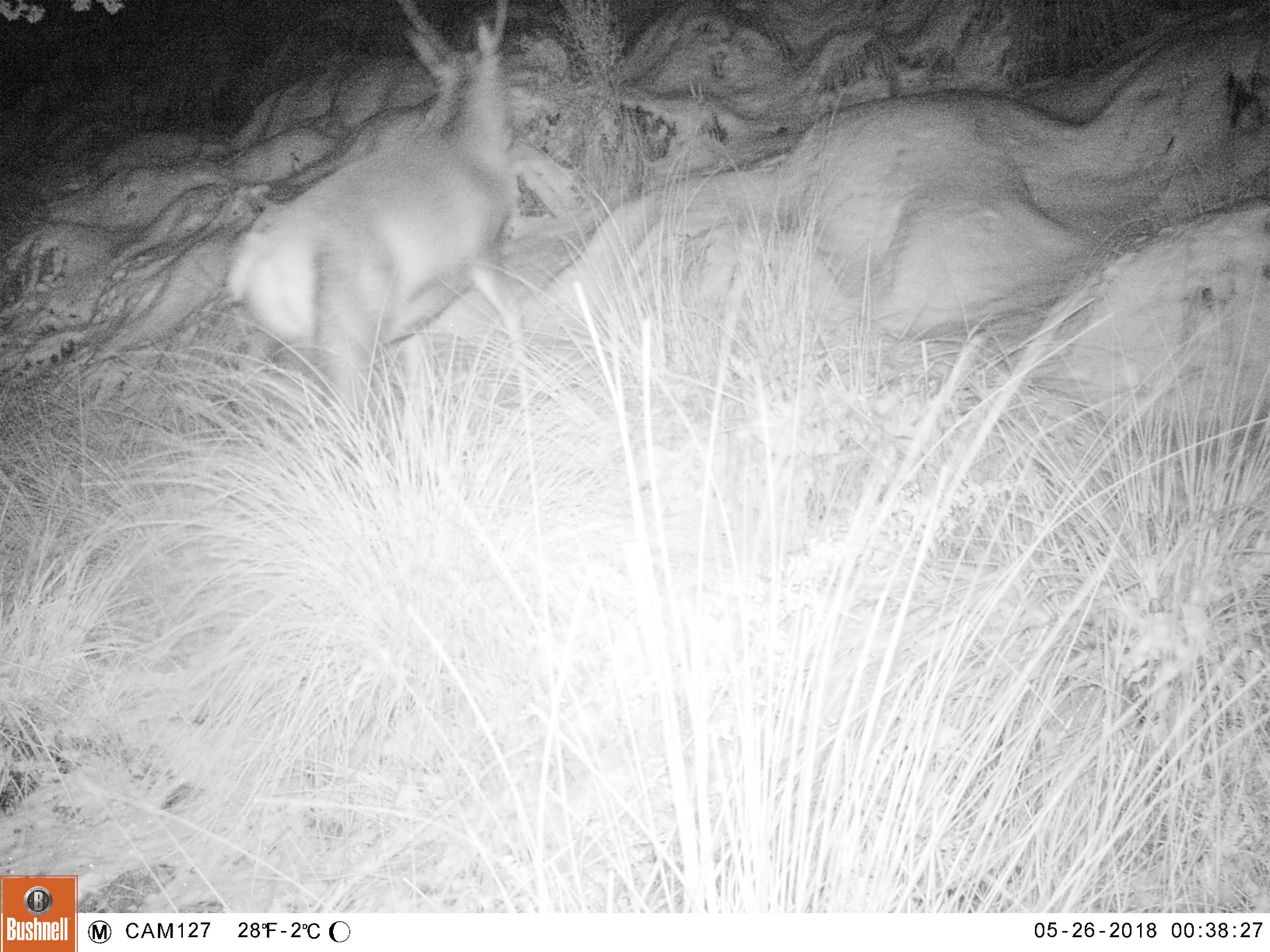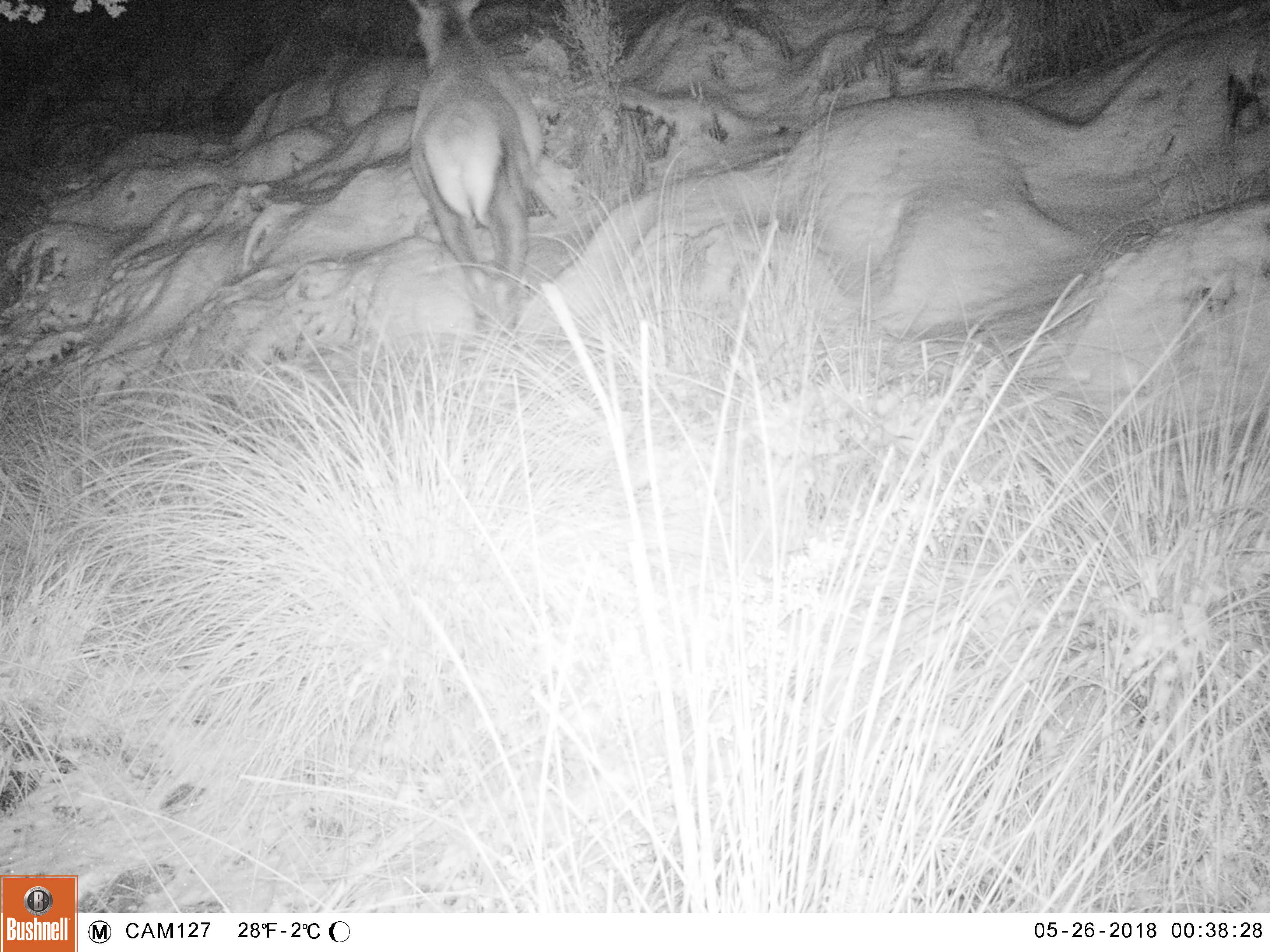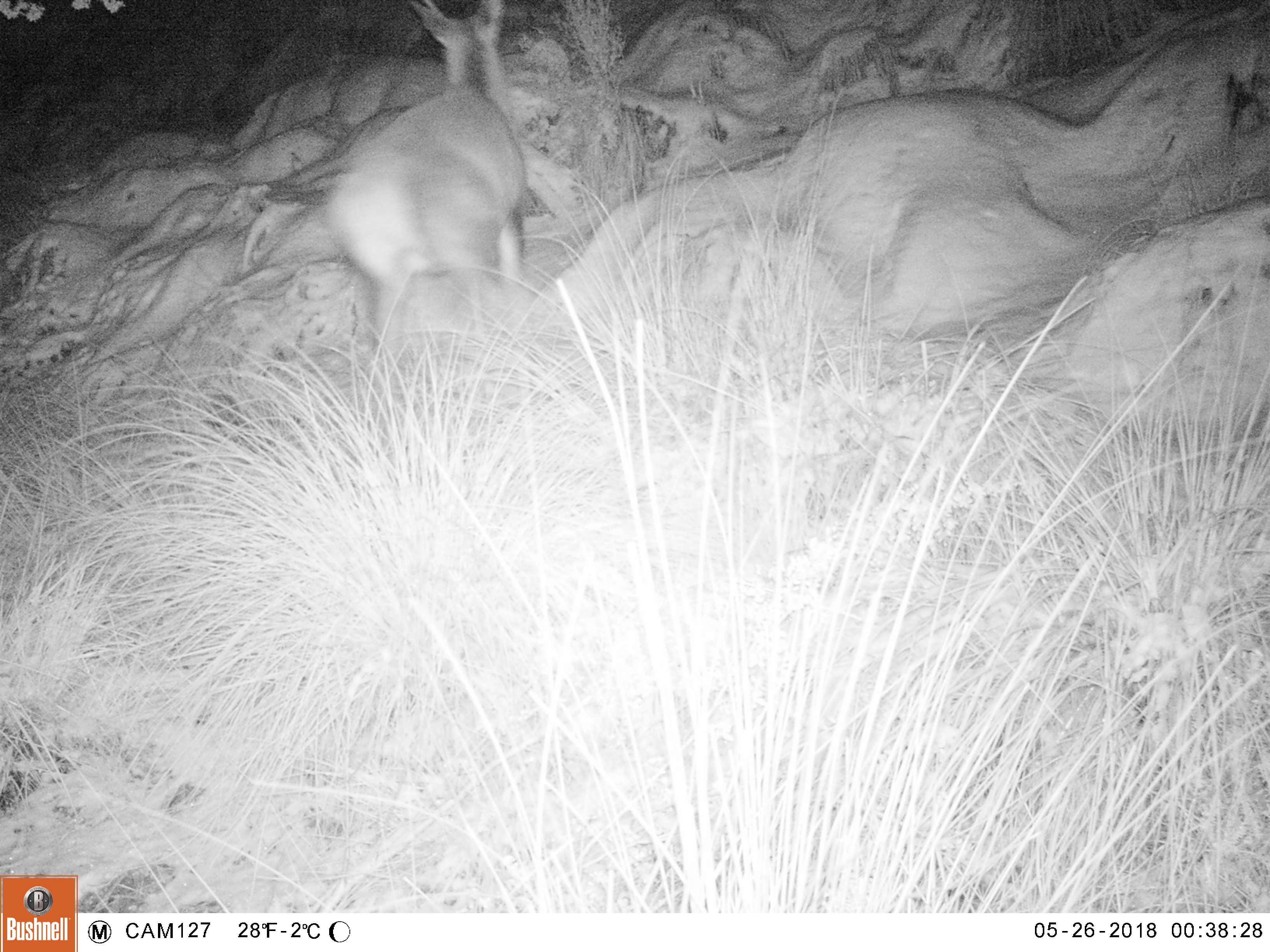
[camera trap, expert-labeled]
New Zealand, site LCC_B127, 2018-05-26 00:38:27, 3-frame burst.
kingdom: Animalia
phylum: Chordata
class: Mammalia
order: Artiodactyla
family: Cervidae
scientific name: Cervidae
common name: deer